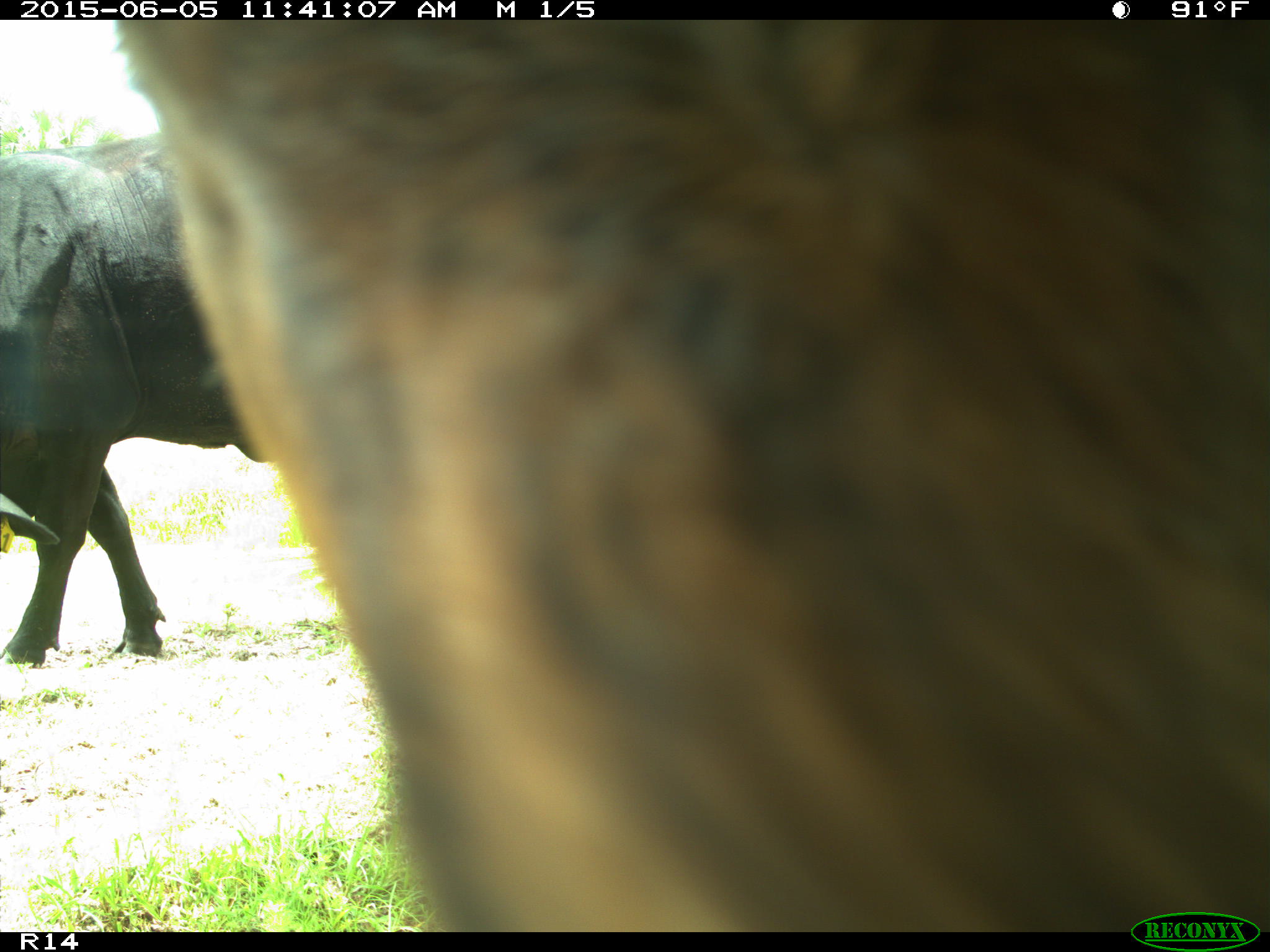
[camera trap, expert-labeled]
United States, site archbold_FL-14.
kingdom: Animalia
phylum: Chordata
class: Mammalia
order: Artiodactyla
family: Bovidae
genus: Bos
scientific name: Bos taurus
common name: domestic cow